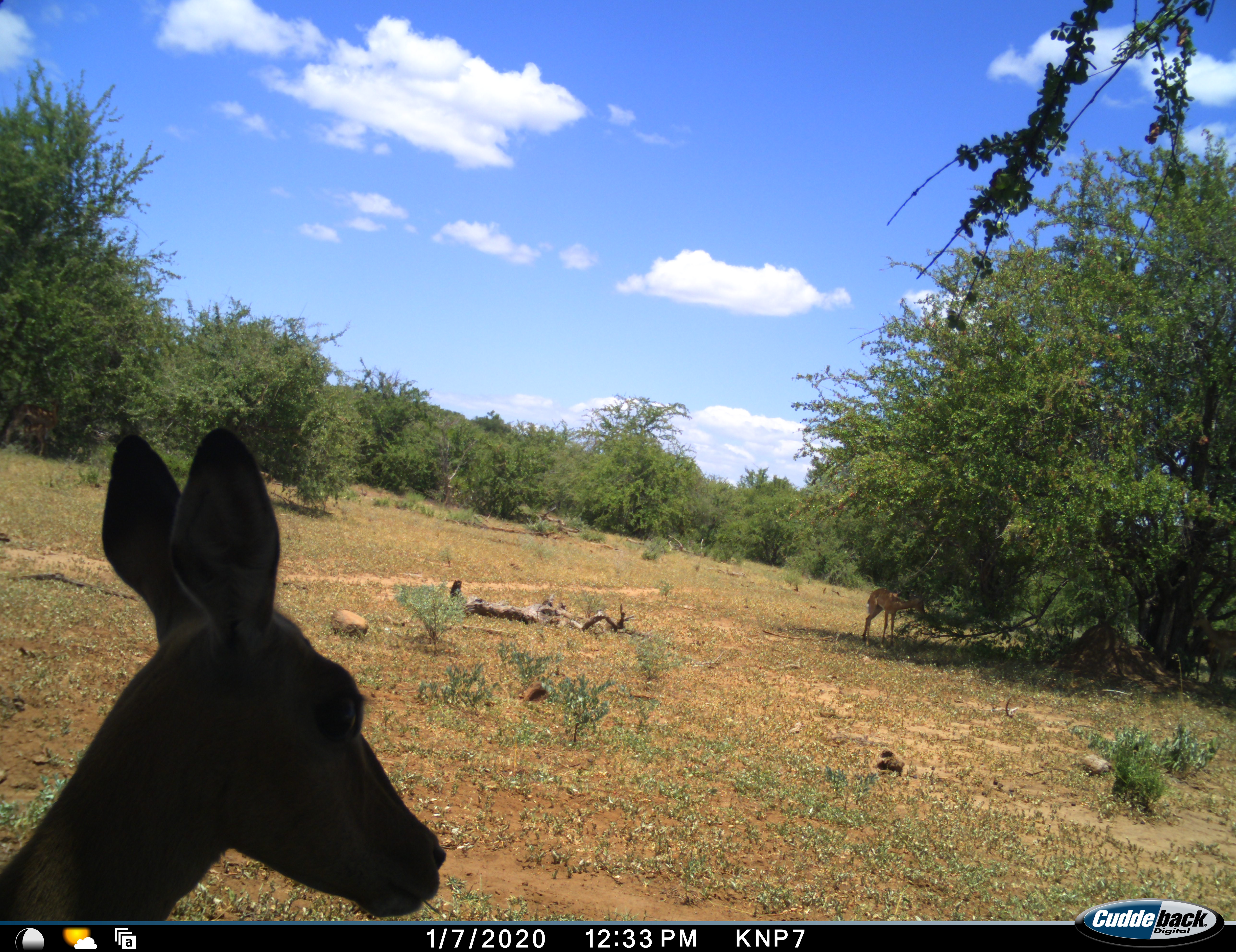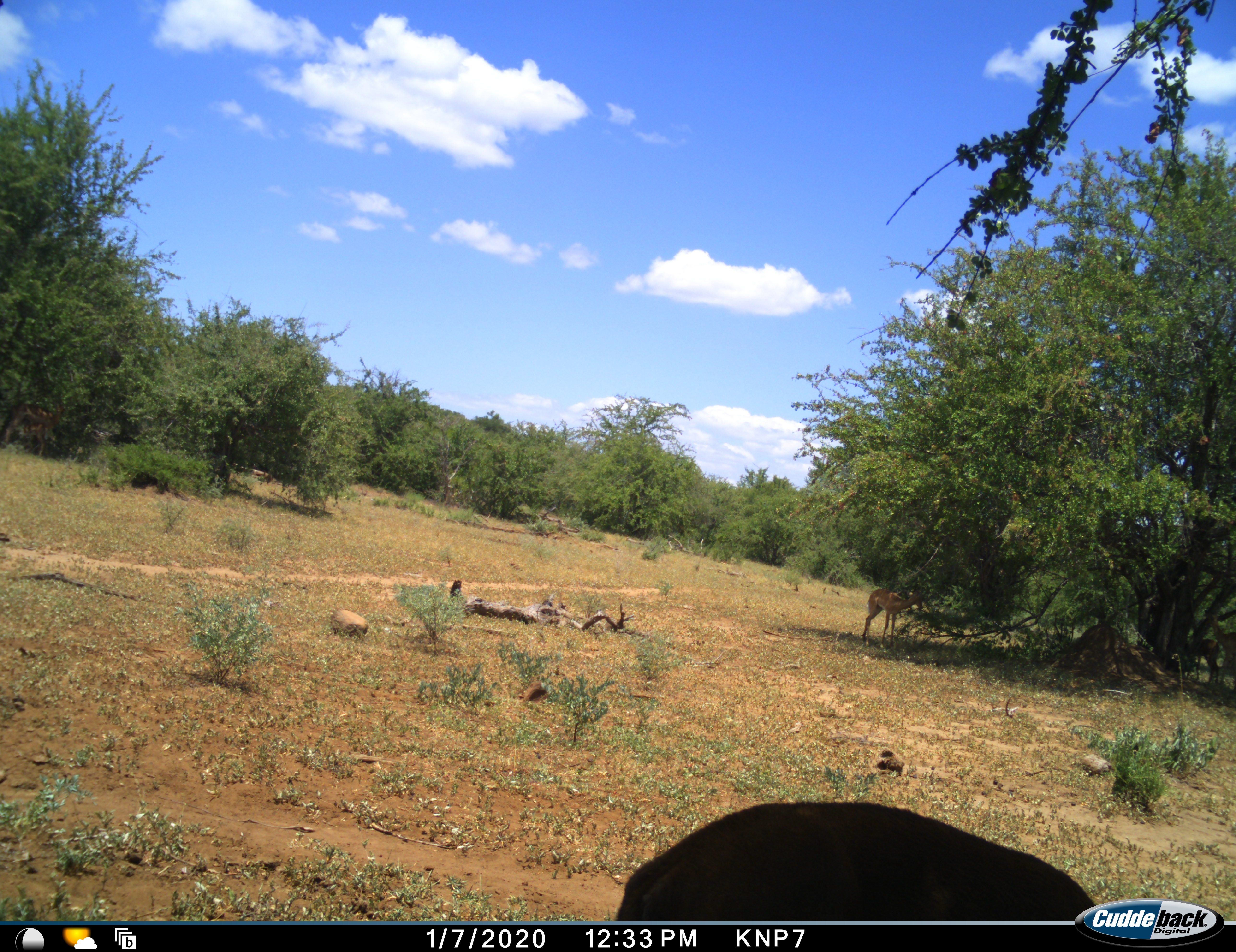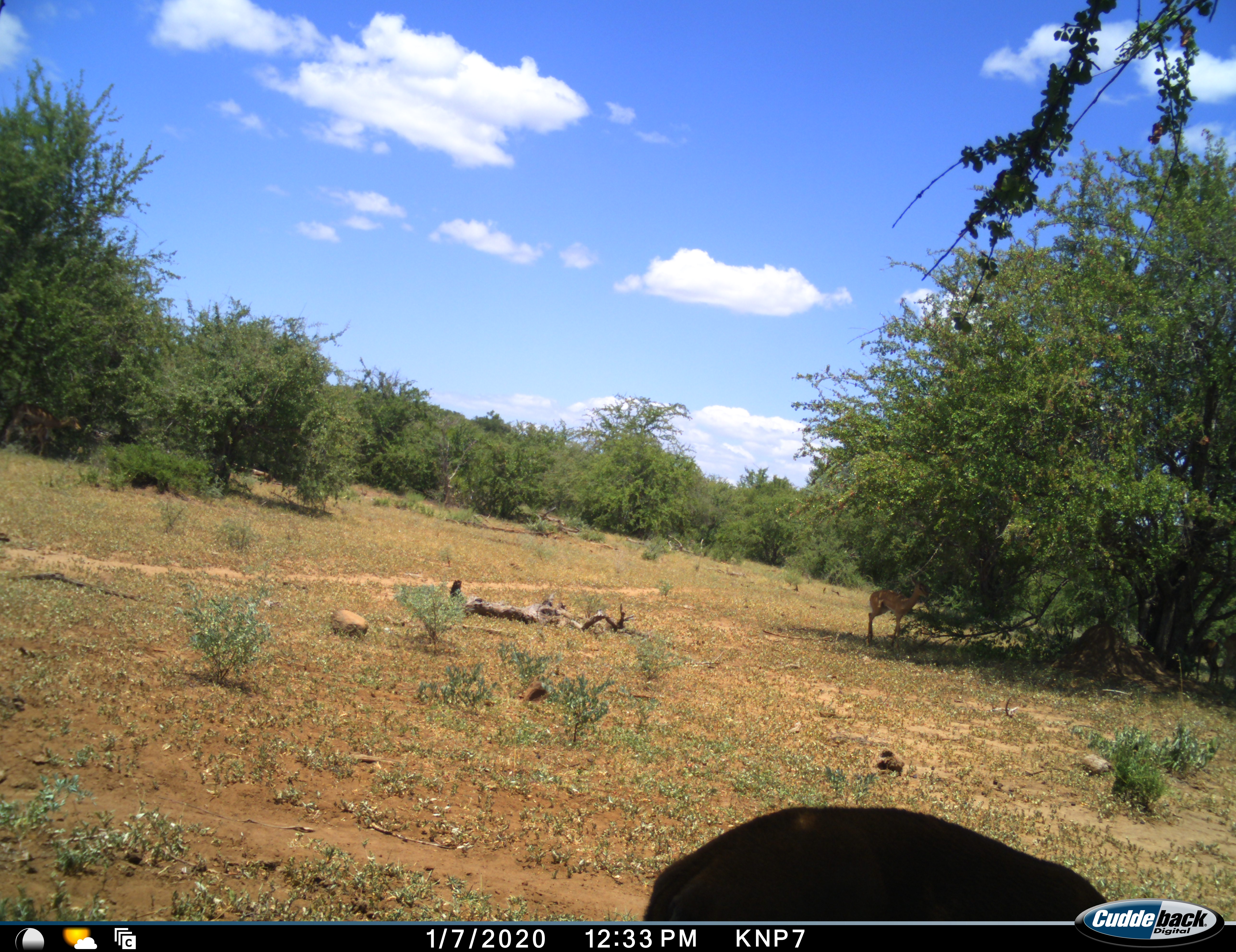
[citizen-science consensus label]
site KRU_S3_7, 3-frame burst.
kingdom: Animalia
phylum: Chordata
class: Mammalia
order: Artiodactyla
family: Bovidae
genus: Aepyceros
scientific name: Aepyceros melampus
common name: impala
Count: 2.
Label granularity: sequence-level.